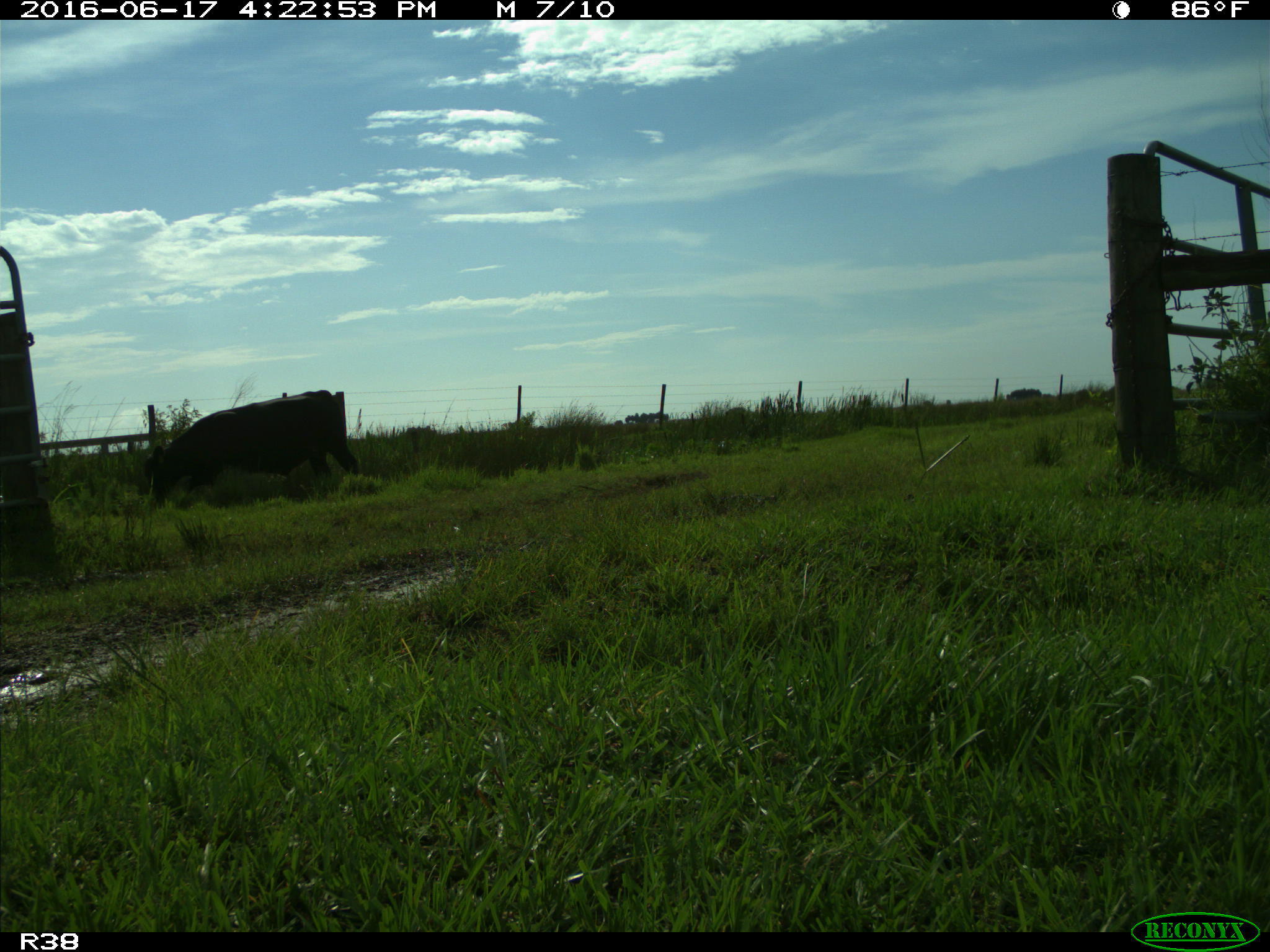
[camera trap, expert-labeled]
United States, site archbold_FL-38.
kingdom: Animalia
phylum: Chordata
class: Mammalia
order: Artiodactyla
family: Bovidae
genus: Bos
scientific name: Bos taurus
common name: domestic cow